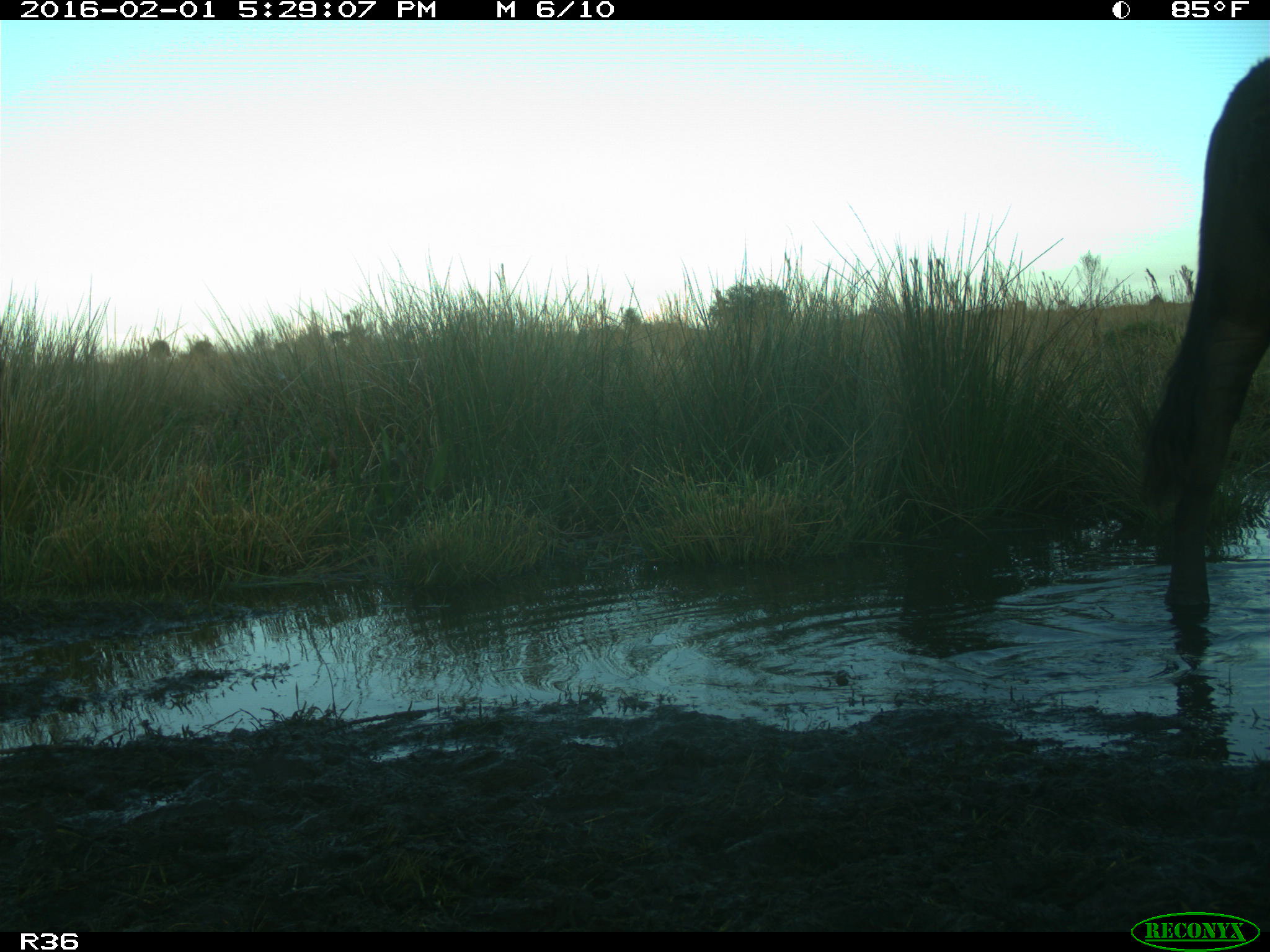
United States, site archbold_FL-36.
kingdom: Animalia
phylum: Chordata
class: Mammalia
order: Artiodactyla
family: Bovidae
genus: Bos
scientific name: Bos taurus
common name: domestic cow